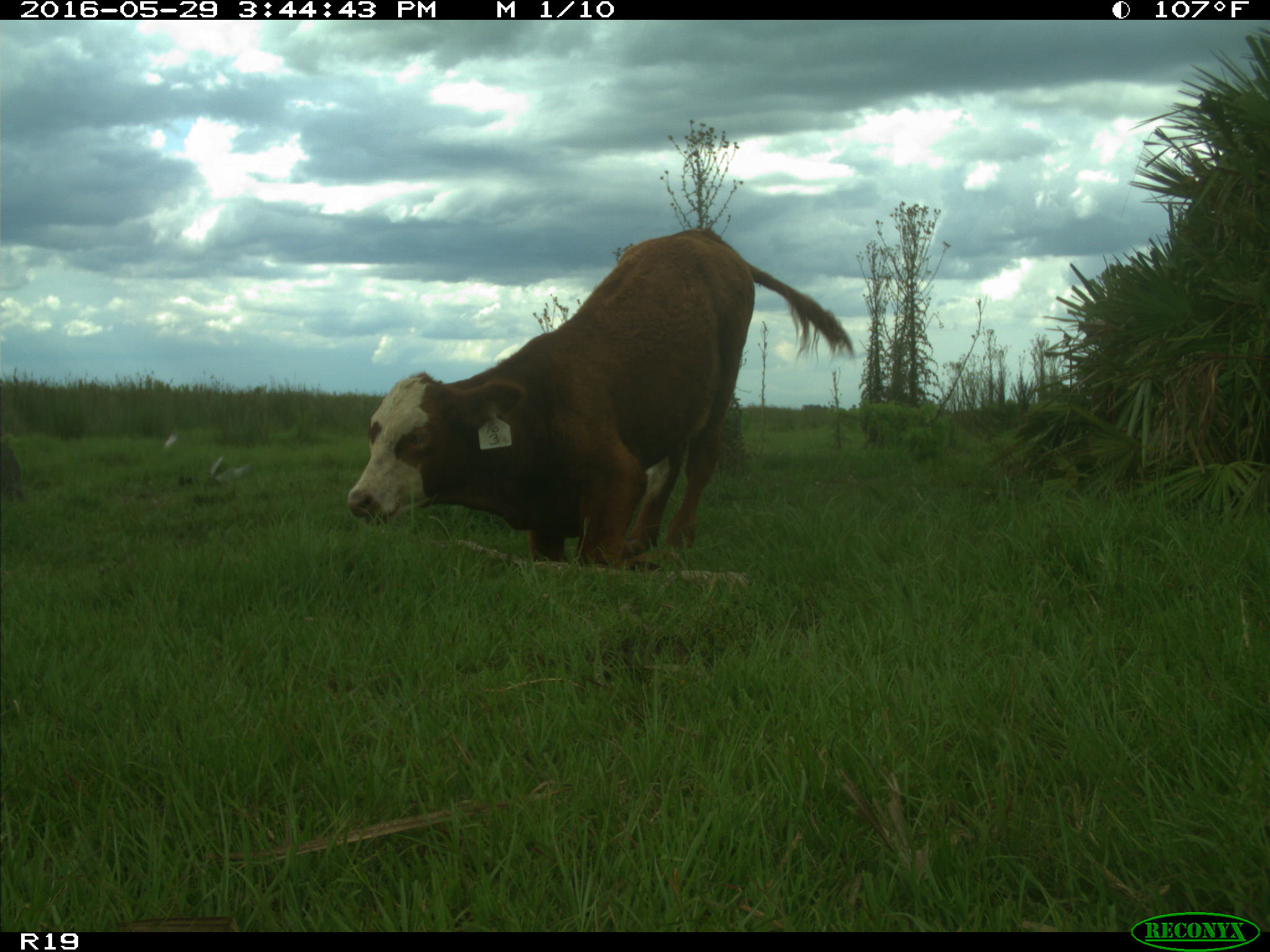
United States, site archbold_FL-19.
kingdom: Animalia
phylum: Chordata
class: Mammalia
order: Artiodactyla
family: Bovidae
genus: Bos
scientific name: Bos taurus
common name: domestic cow